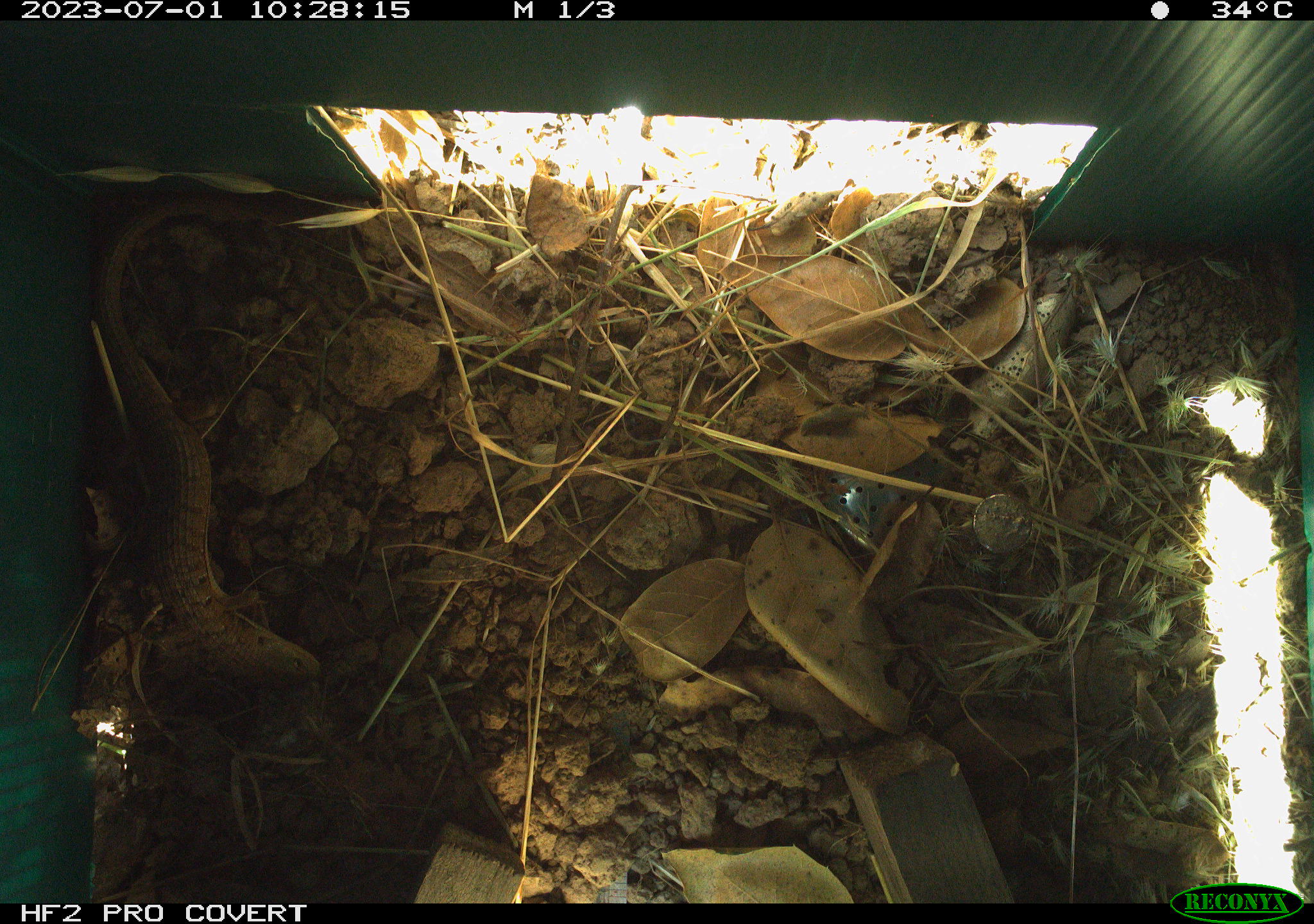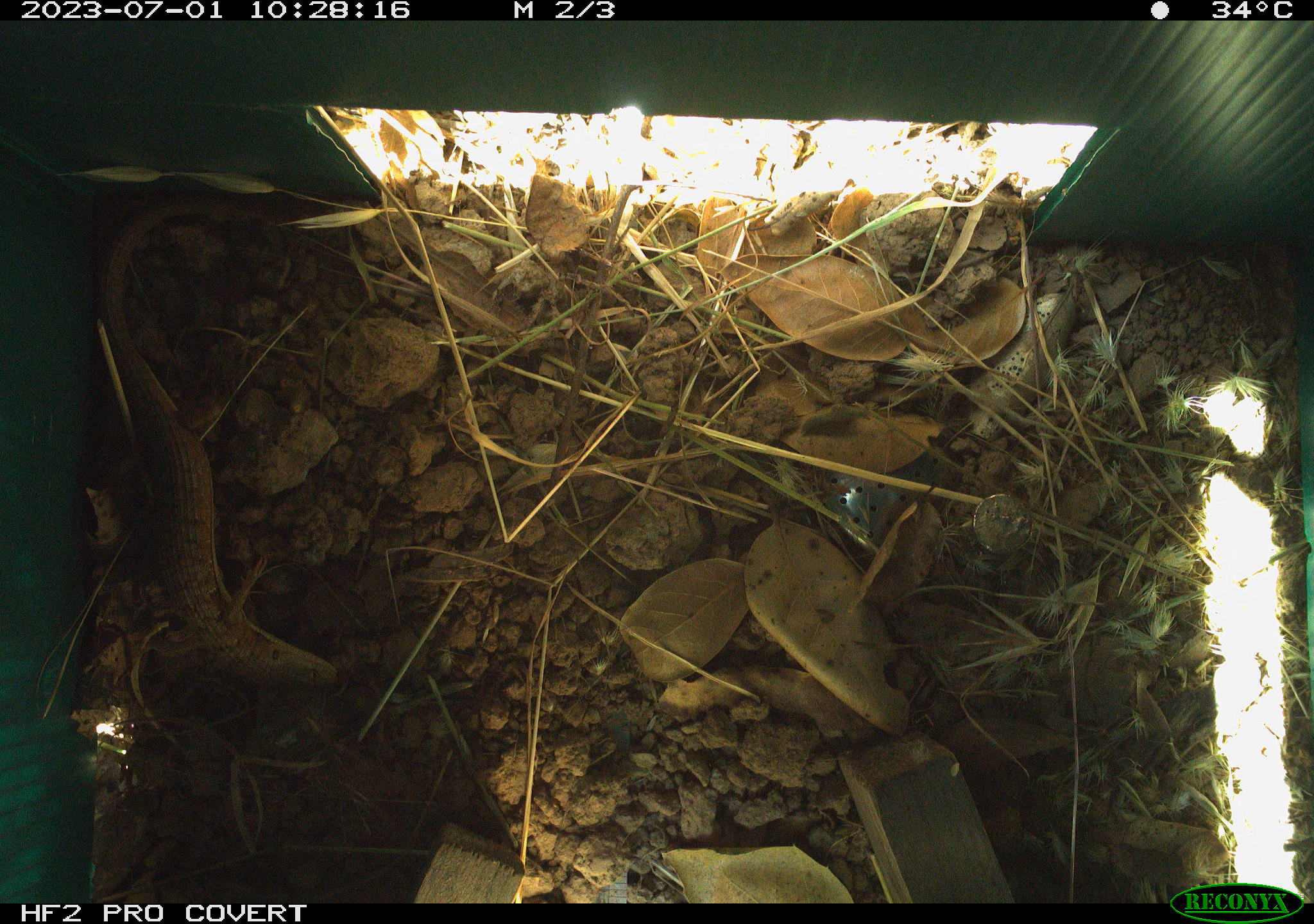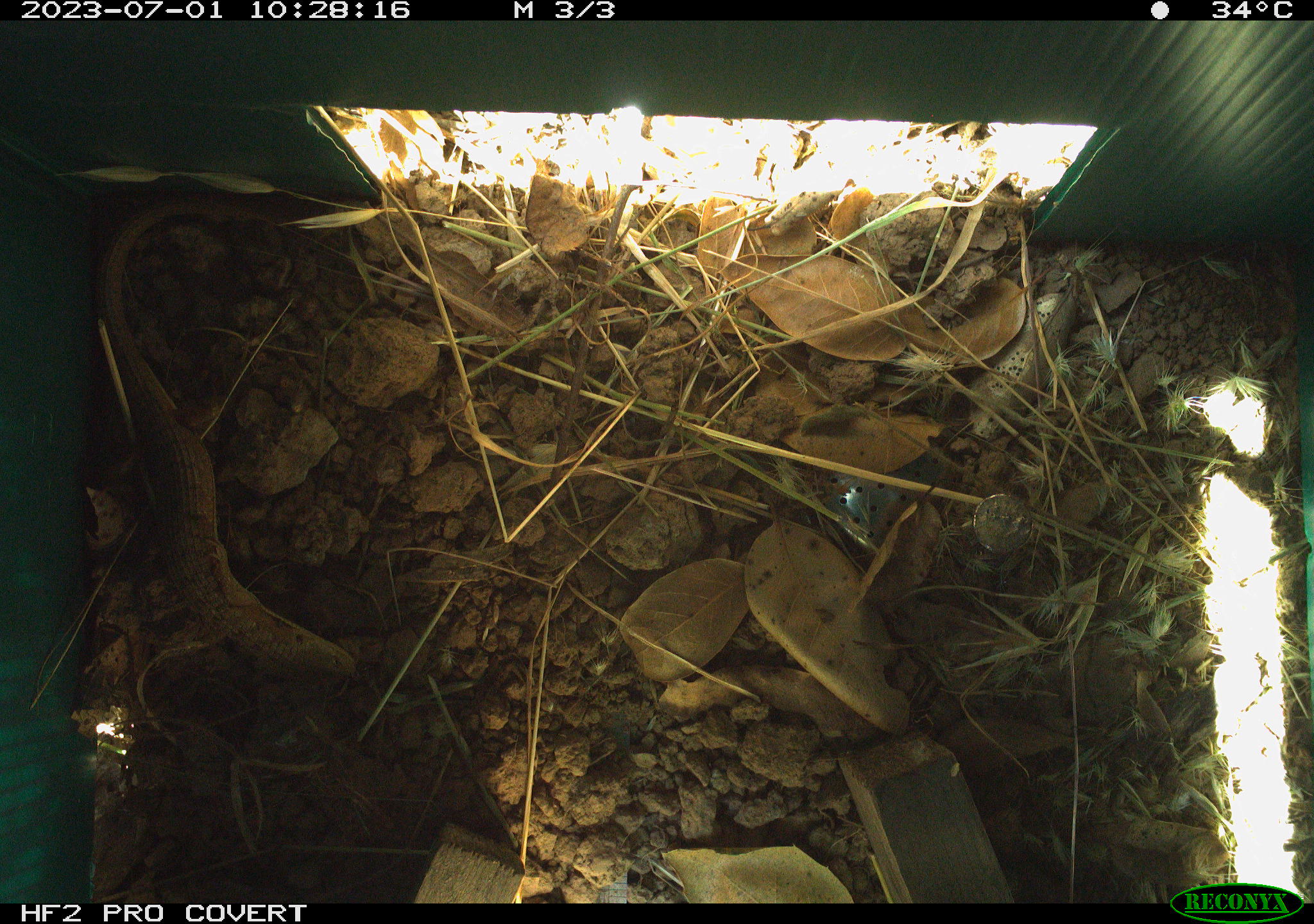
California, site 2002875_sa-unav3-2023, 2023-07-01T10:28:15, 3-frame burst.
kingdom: Animalia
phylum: Chordata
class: Reptilia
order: Squamata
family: Anguidae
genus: Elgaria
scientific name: Elgaria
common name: alligator lizards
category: elgaria species